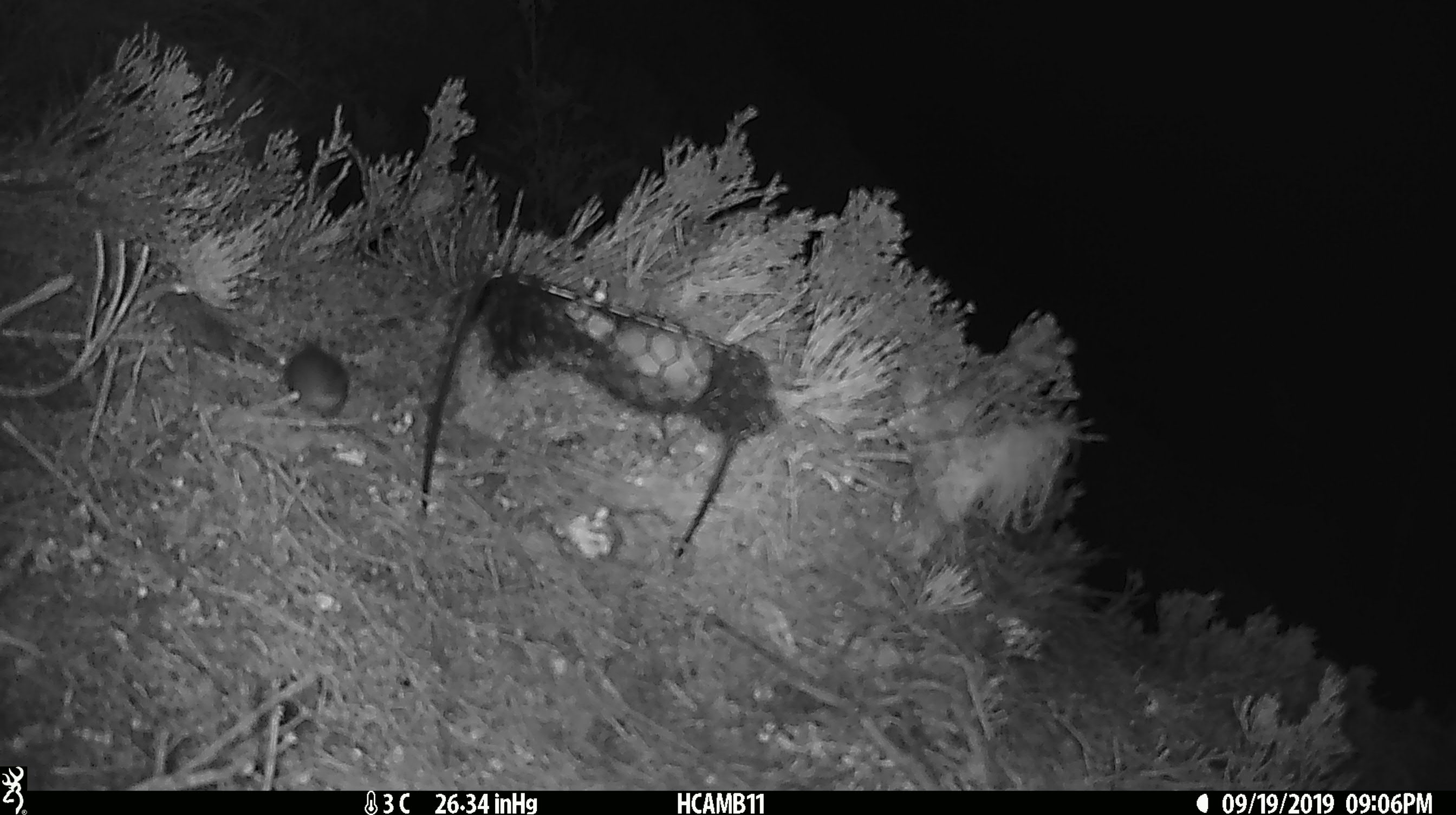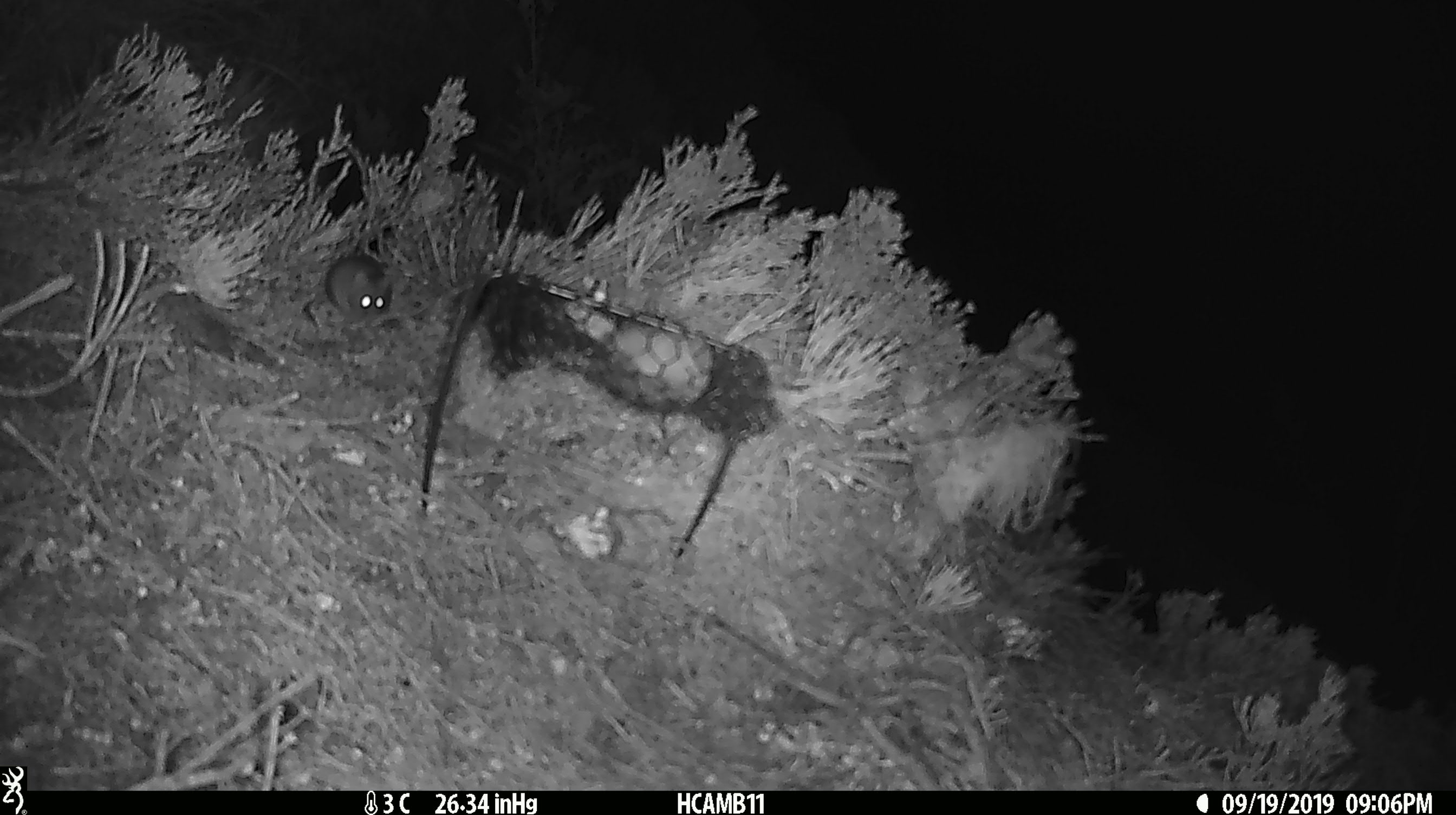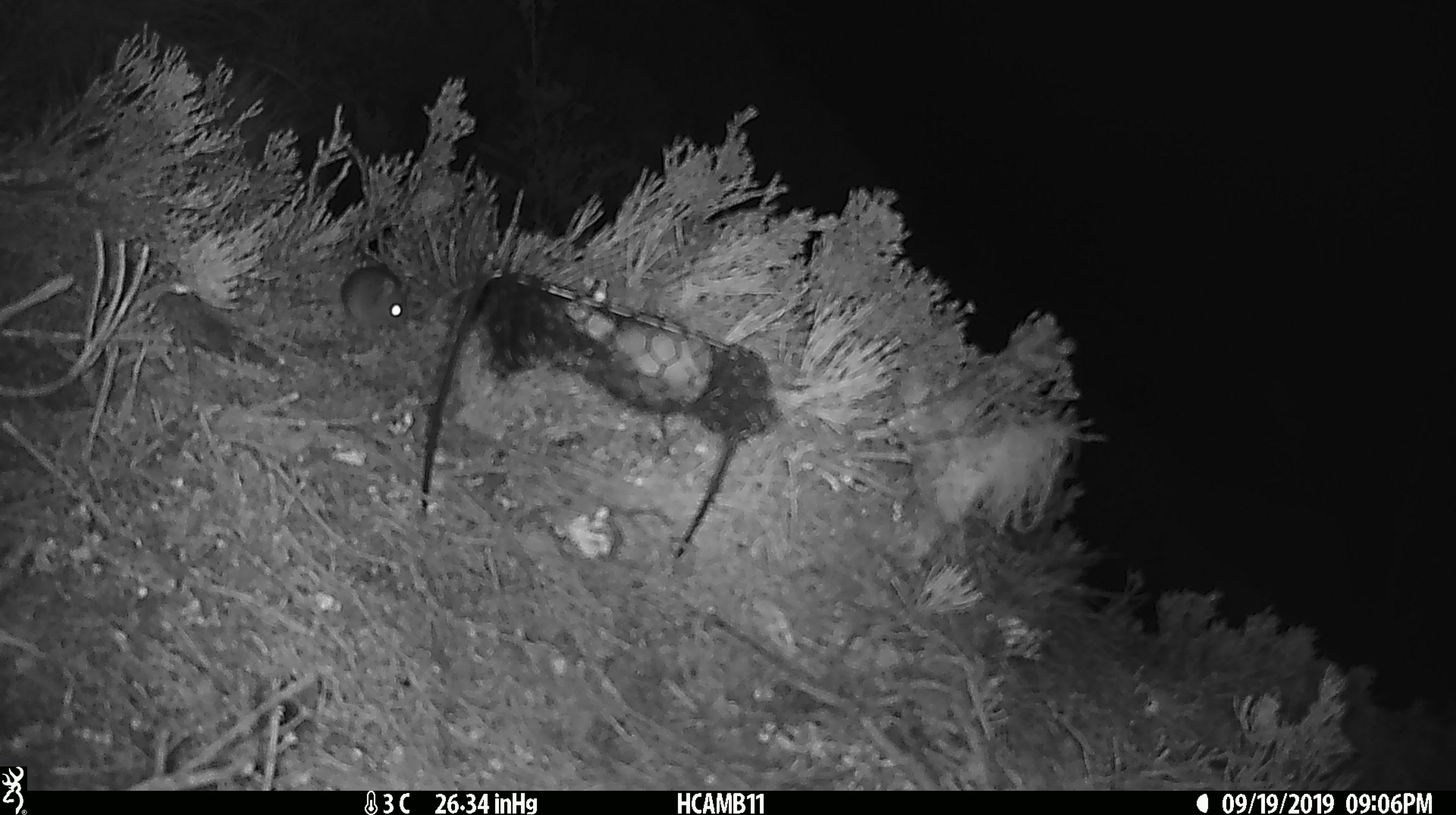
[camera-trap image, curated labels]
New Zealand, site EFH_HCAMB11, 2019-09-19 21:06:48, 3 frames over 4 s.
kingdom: Animalia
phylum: Chordata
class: Mammalia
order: Rodentia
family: Muridae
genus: Mus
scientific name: Mus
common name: mouse